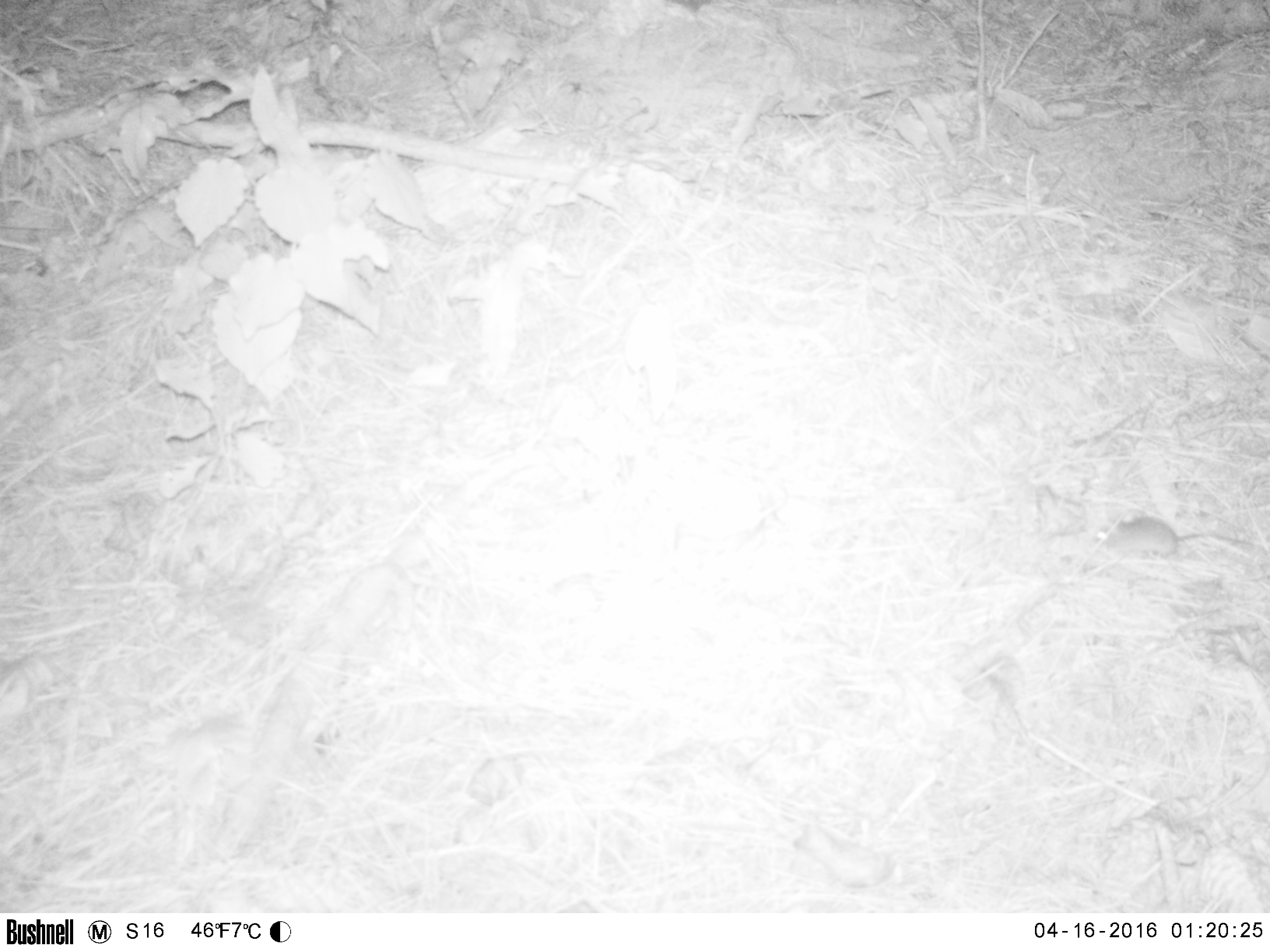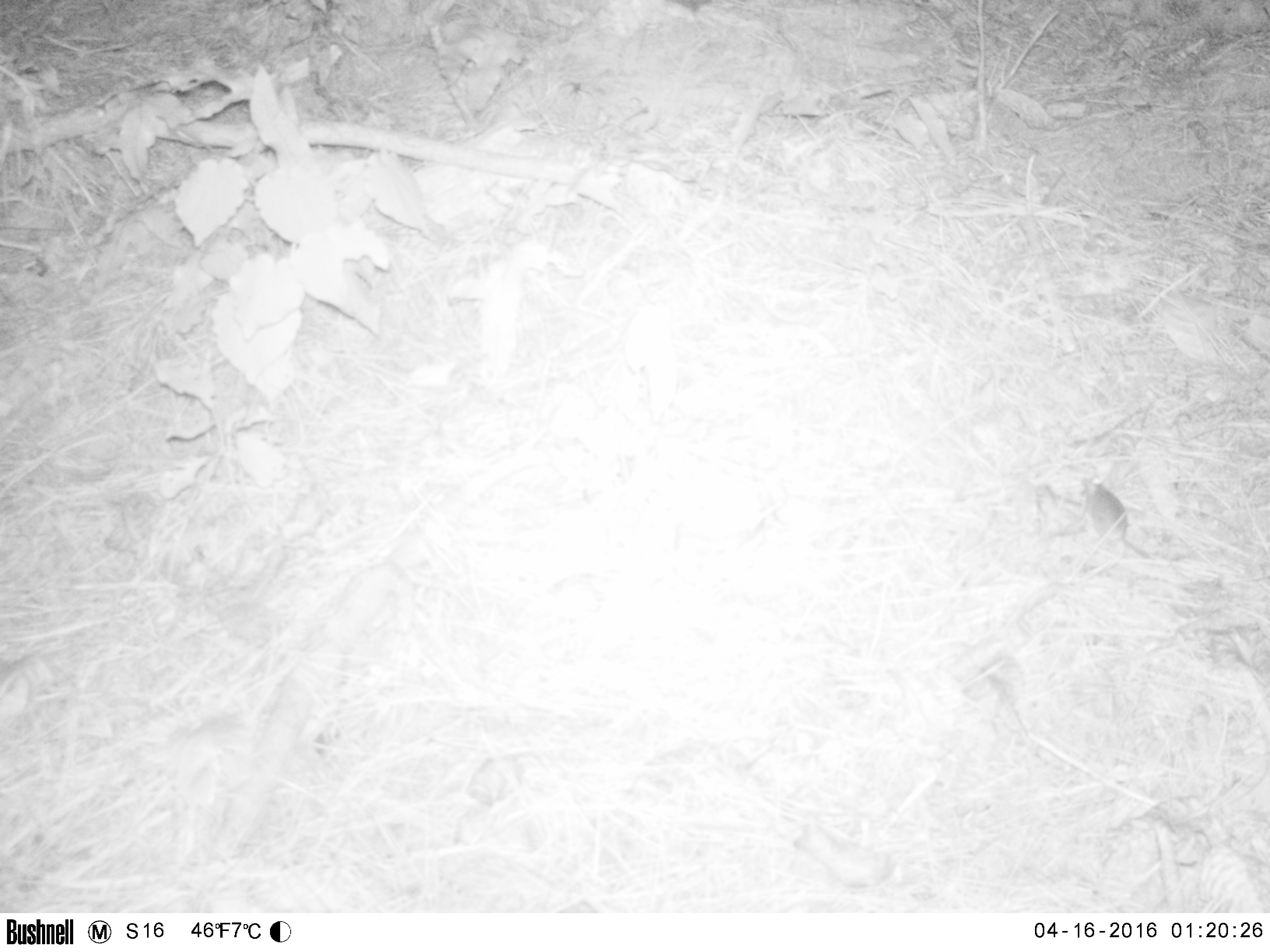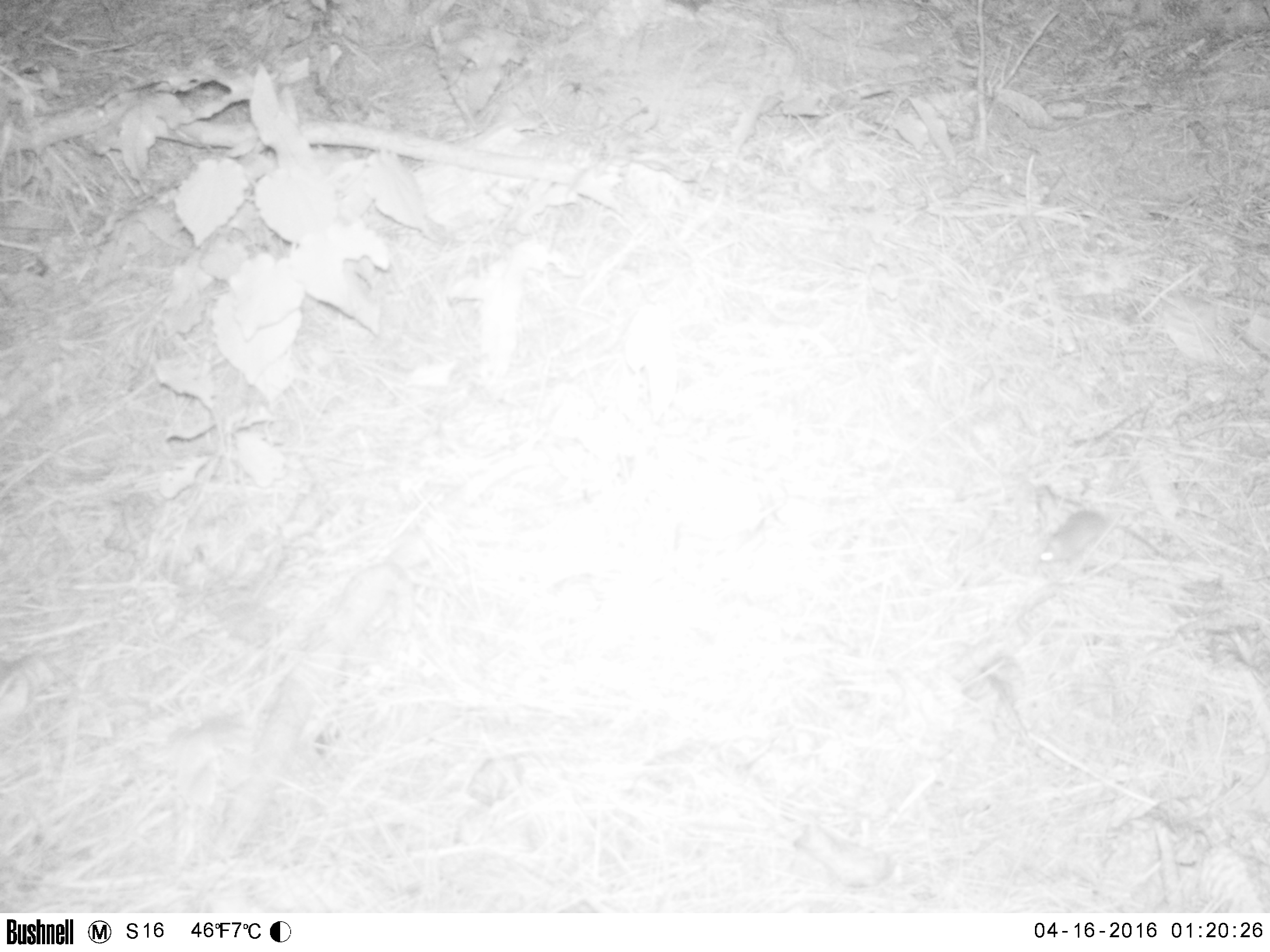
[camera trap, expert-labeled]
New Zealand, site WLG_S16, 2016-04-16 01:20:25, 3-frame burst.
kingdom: Animalia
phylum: Chordata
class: Mammalia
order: Rodentia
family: Muridae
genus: Mus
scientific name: Mus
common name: mouse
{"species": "mouse (Mus)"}